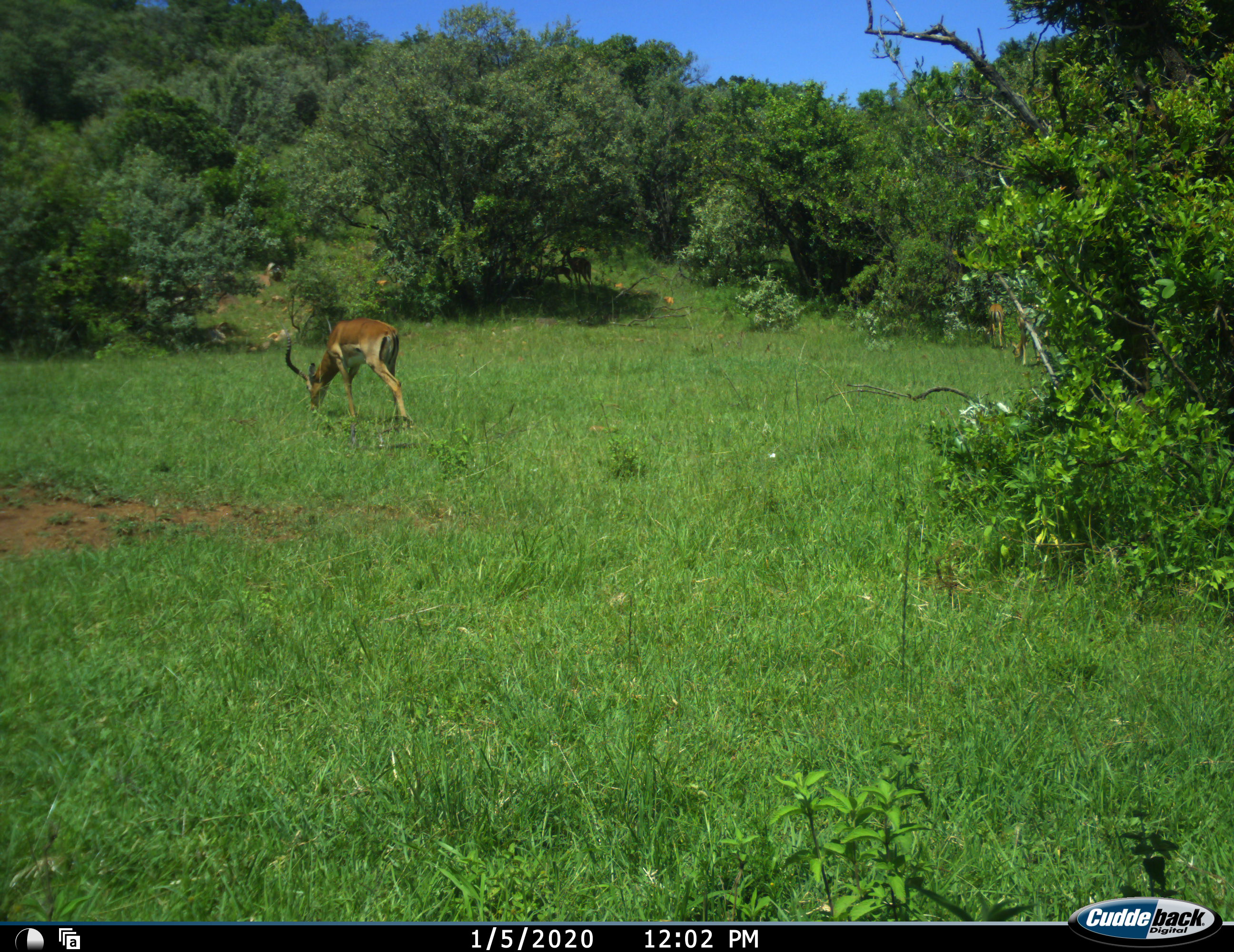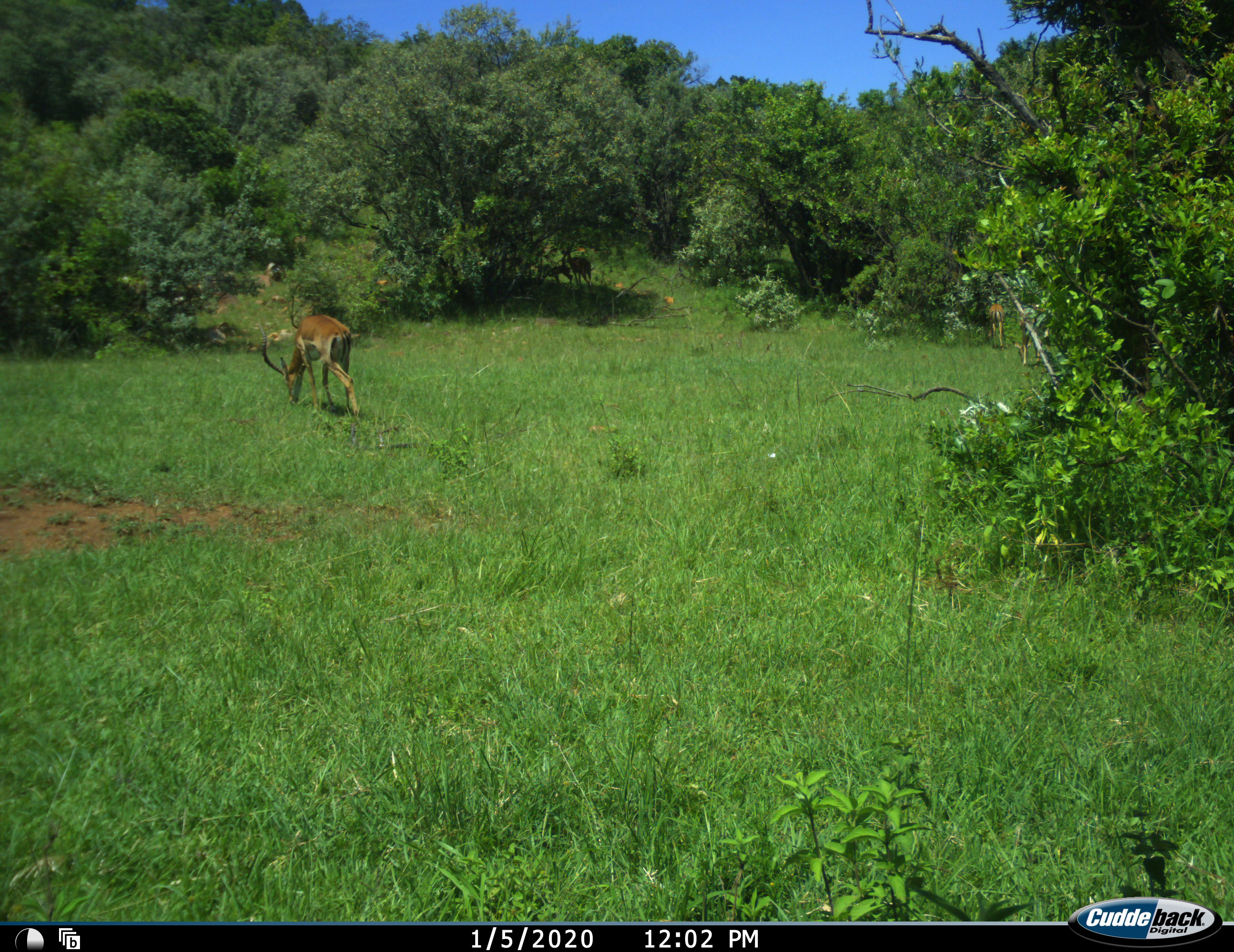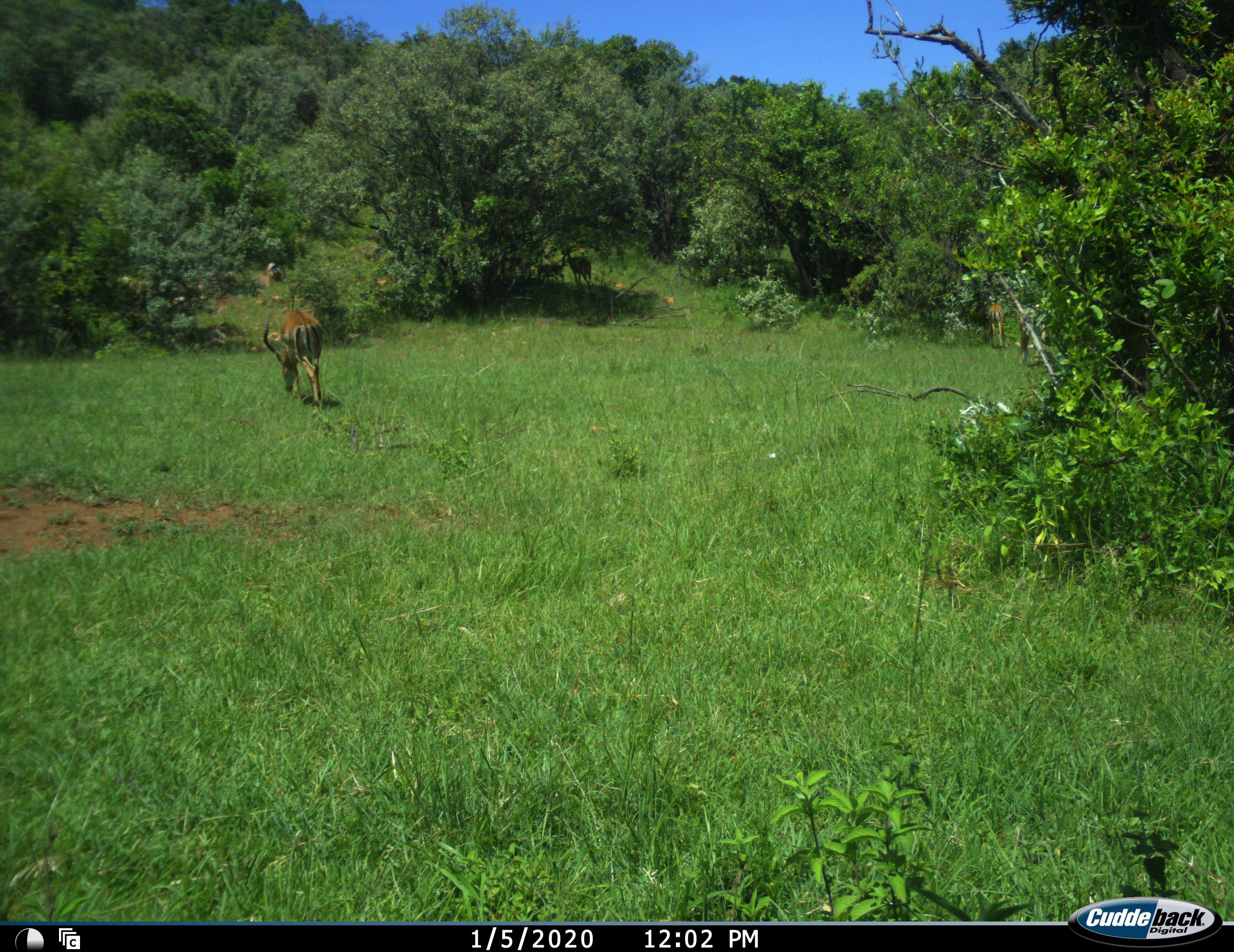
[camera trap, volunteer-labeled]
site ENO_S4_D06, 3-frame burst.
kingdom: Animalia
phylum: Chordata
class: Mammalia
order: Artiodactyla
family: Bovidae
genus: Aepyceros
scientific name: Aepyceros melampus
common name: impala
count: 5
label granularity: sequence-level